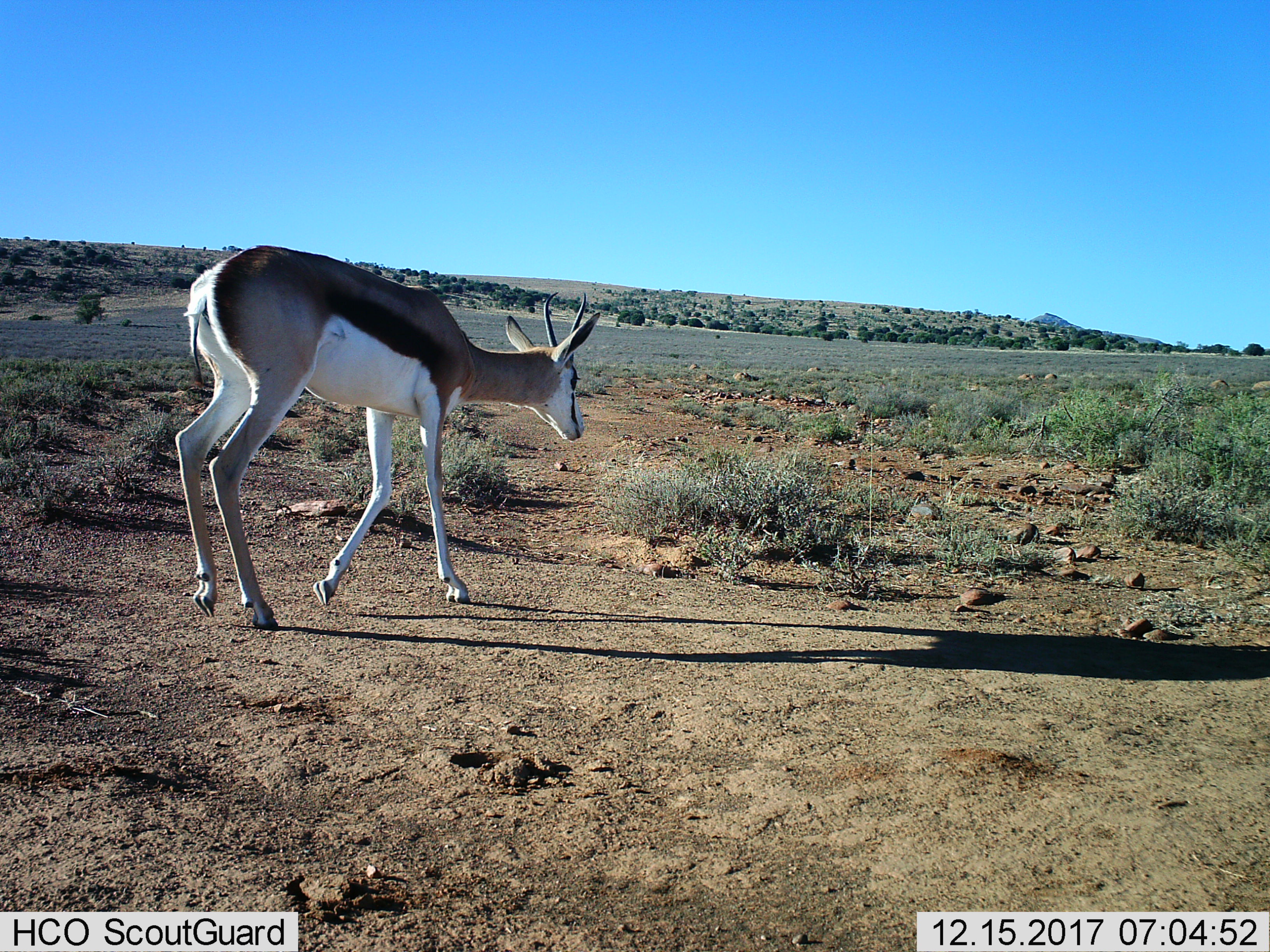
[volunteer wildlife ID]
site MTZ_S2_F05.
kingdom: Animalia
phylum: Chordata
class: Mammalia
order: Artiodactyla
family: Bovidae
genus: Antidorcas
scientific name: Antidorcas marsupialis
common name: springbok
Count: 1.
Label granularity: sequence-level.